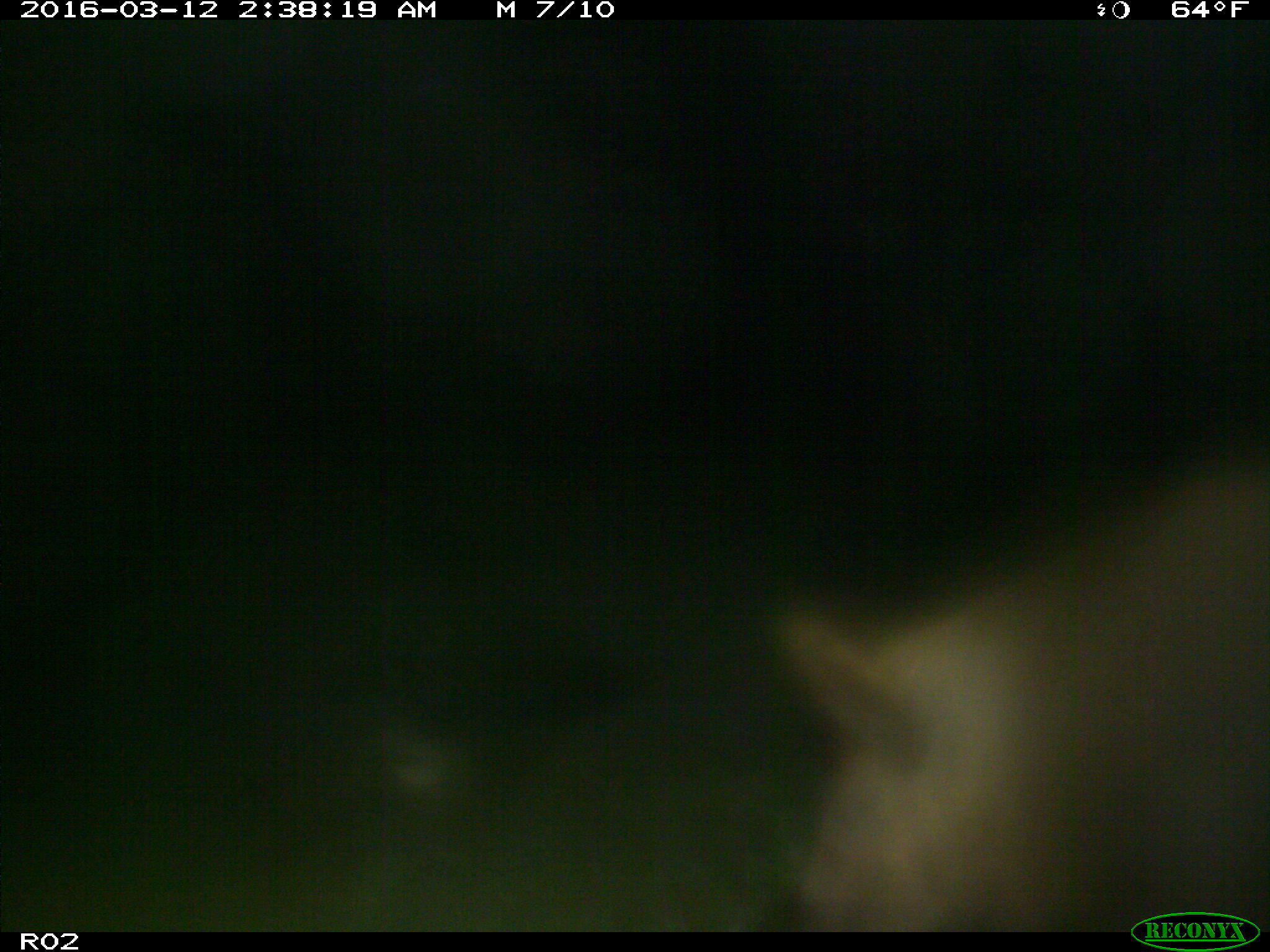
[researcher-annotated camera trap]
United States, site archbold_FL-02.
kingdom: Animalia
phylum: Chordata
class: Mammalia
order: Artiodactyla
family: Suidae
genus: Sus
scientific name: Sus scrofa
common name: wild boar